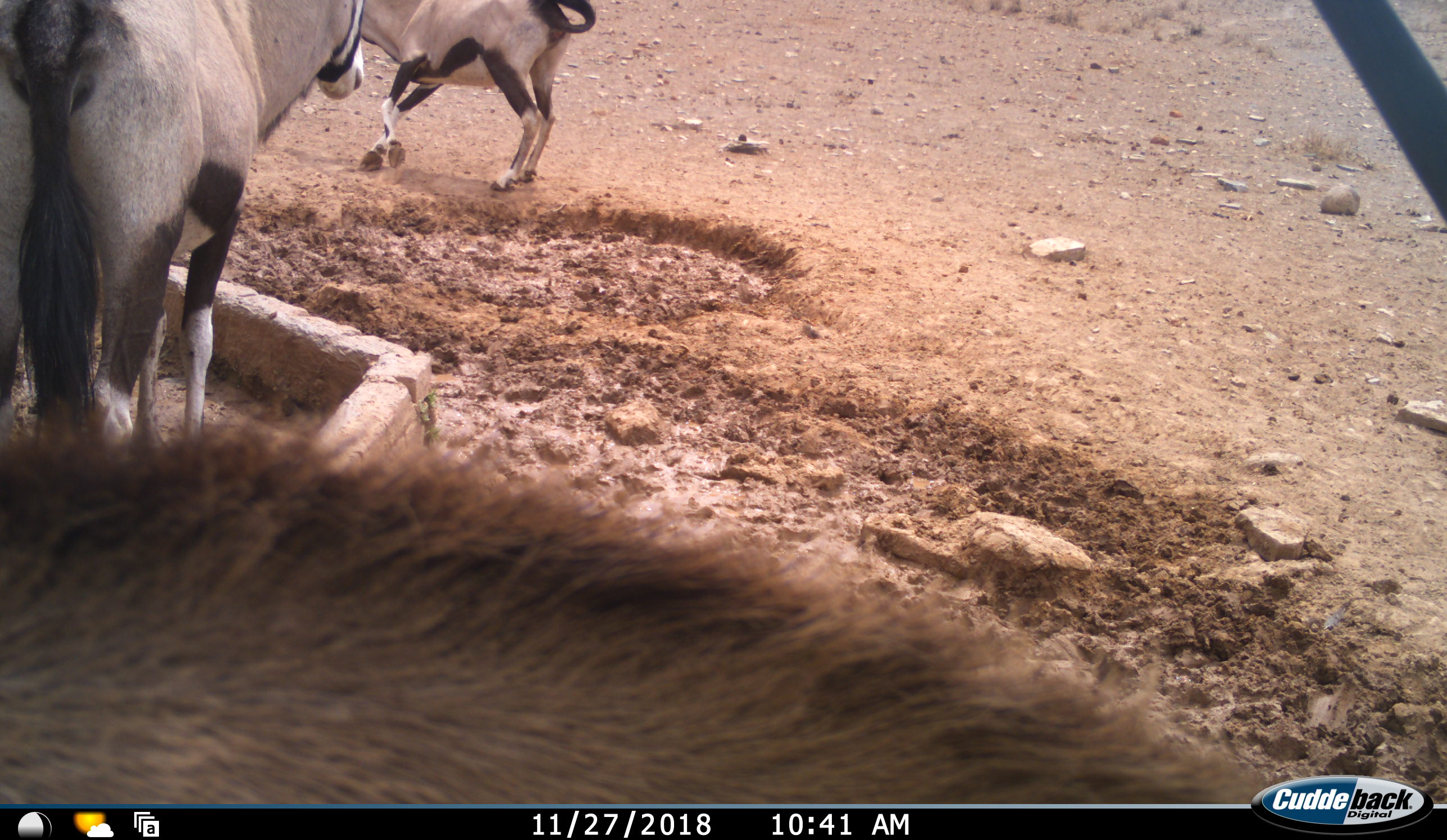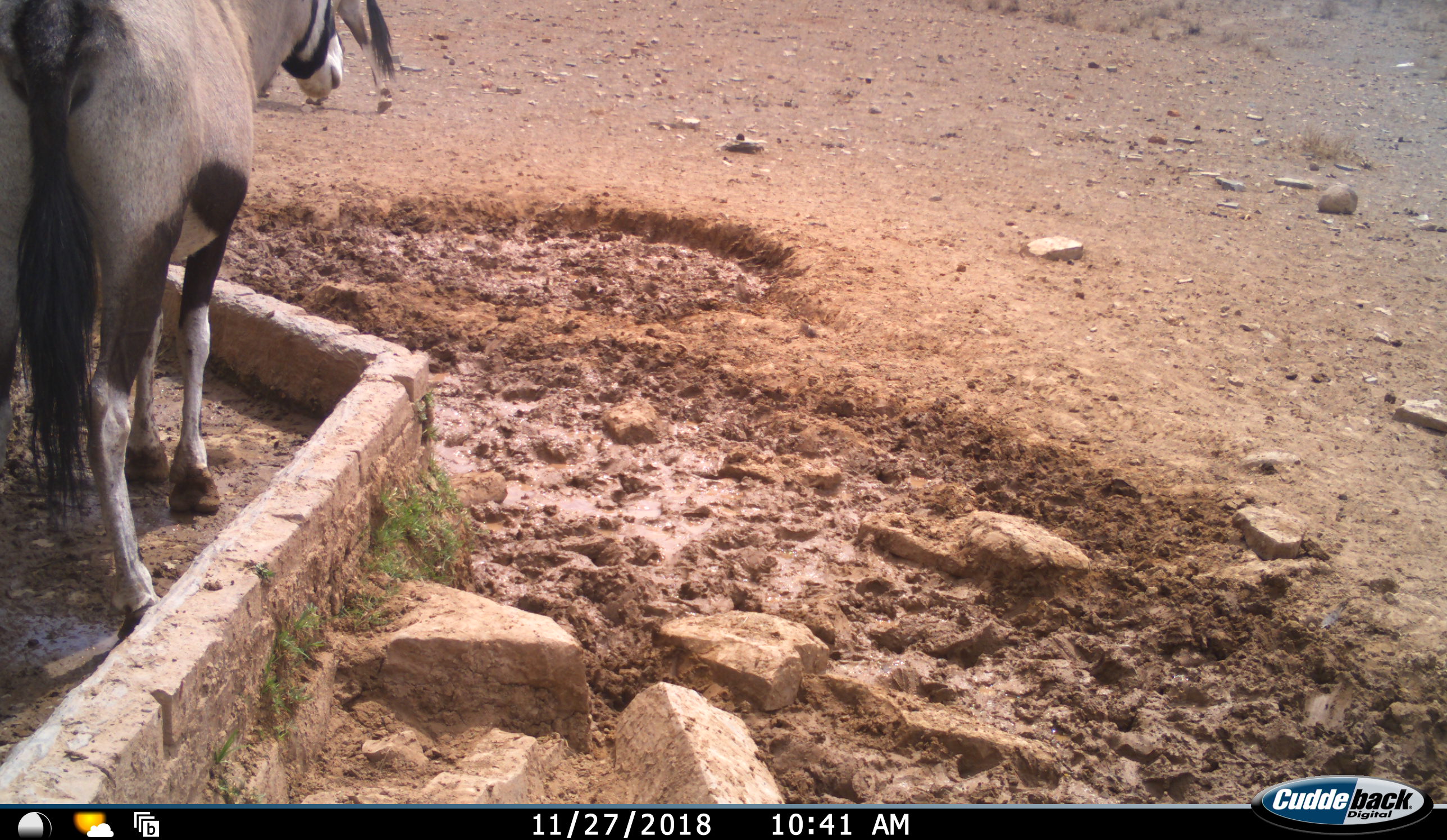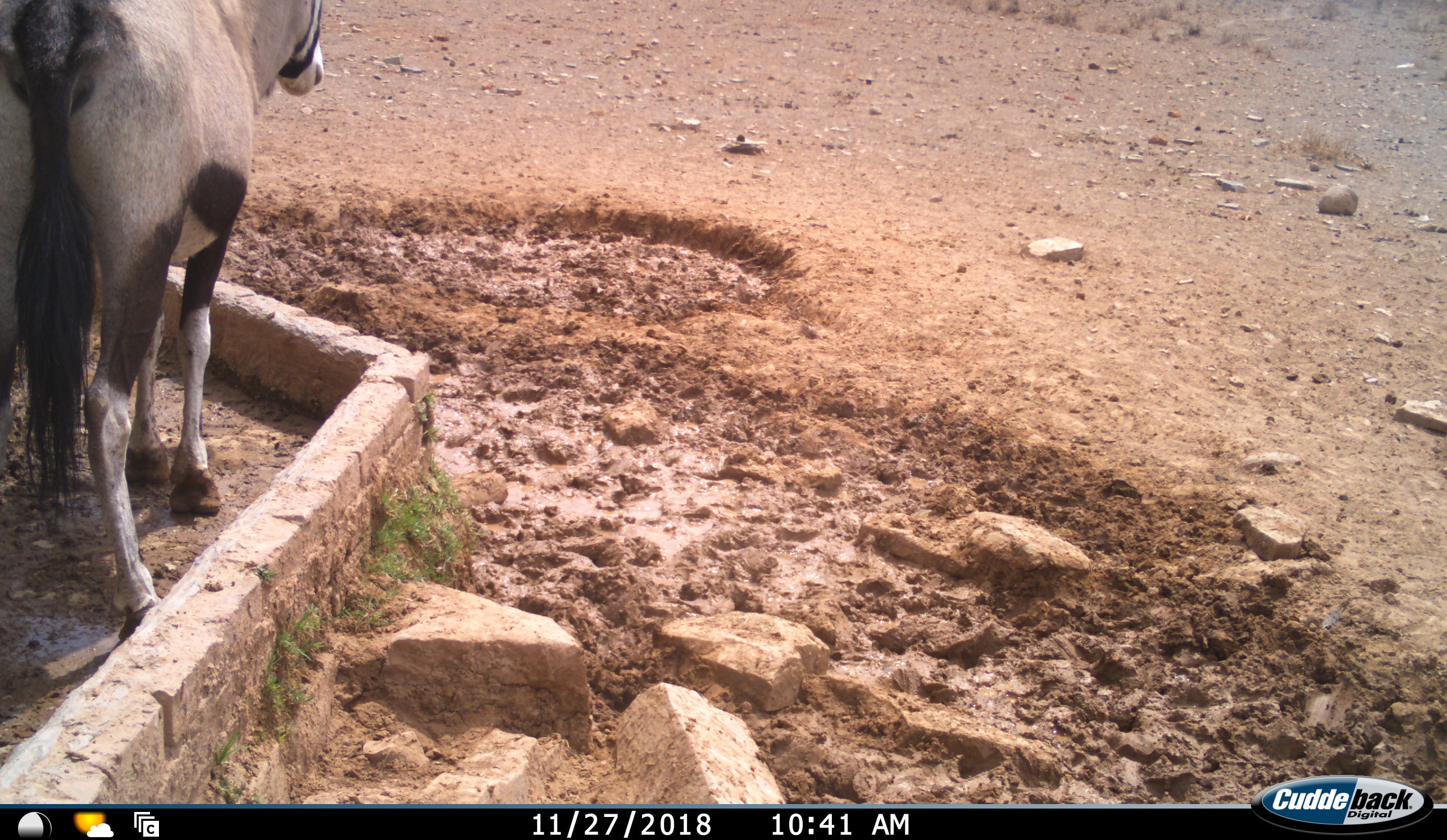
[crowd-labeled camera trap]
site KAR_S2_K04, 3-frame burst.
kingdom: Animalia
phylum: Chordata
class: Mammalia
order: Artiodactyla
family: Bovidae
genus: Oryx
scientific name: Oryx gazella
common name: gemsbok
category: oryx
Oryx (gemsbok) (Oryx gazella), count 3. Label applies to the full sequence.